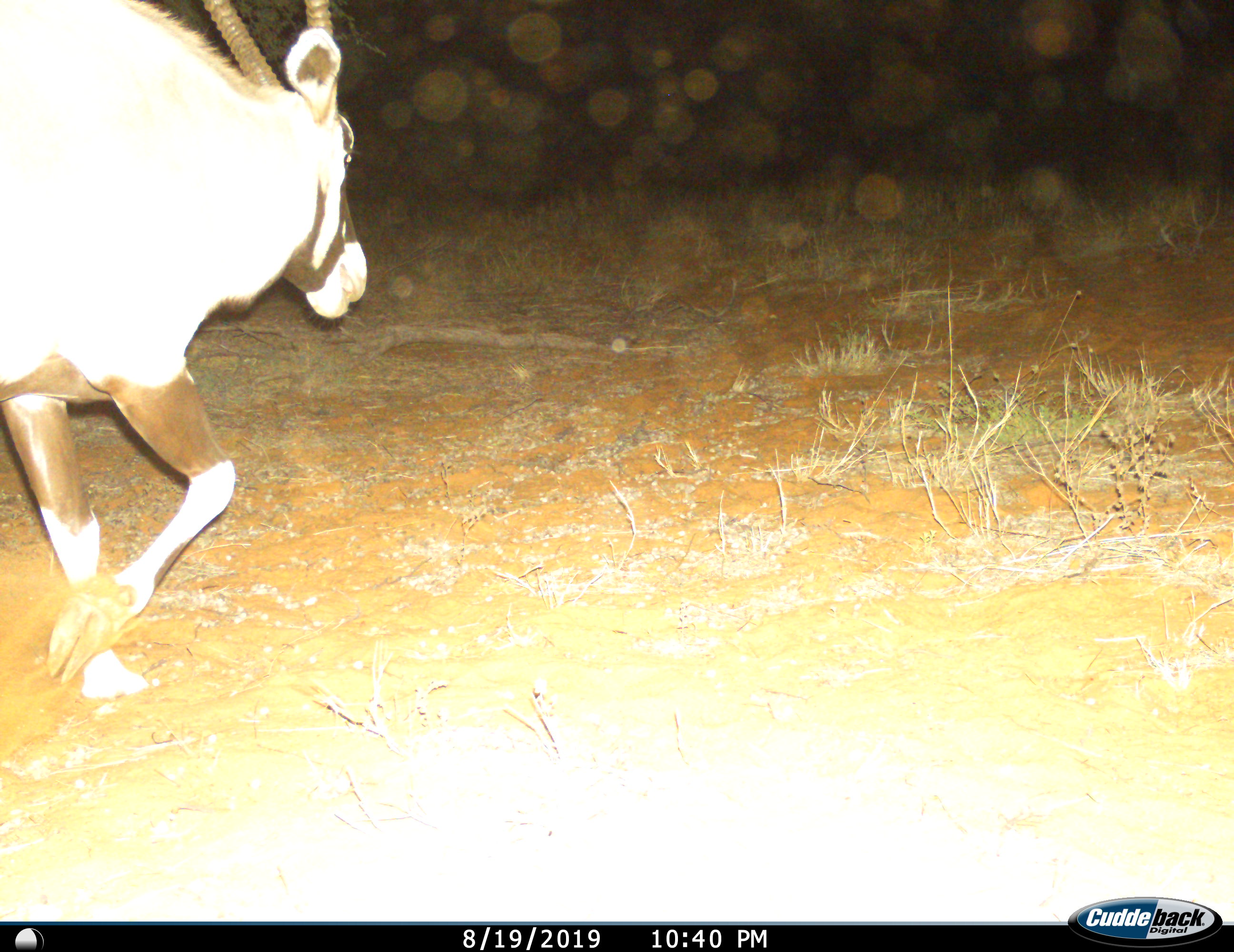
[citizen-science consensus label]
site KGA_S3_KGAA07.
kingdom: Animalia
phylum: Chordata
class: Mammalia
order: Artiodactyla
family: Bovidae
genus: Oryx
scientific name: Oryx gazella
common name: gemsbok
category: oryx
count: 1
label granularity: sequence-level